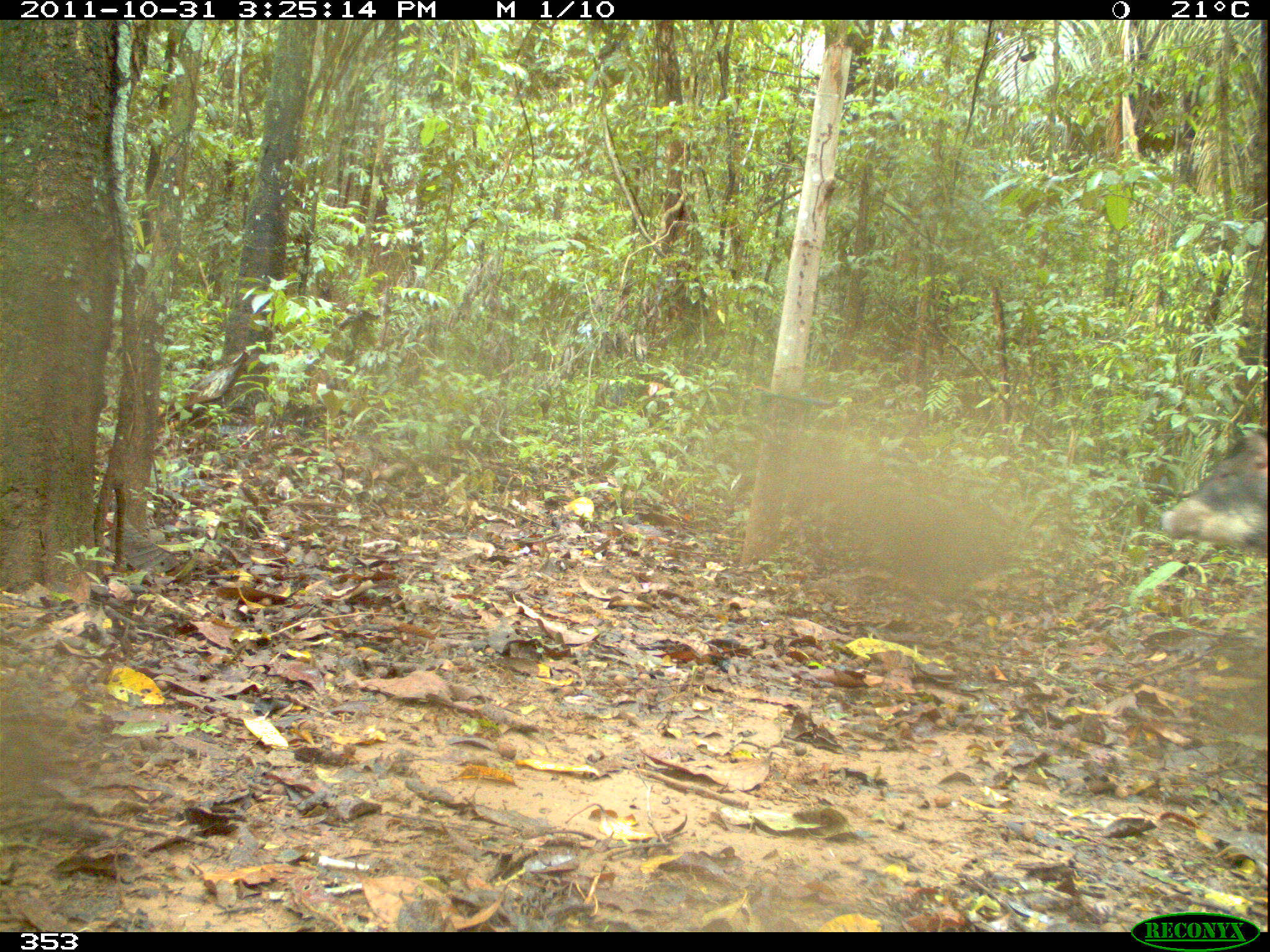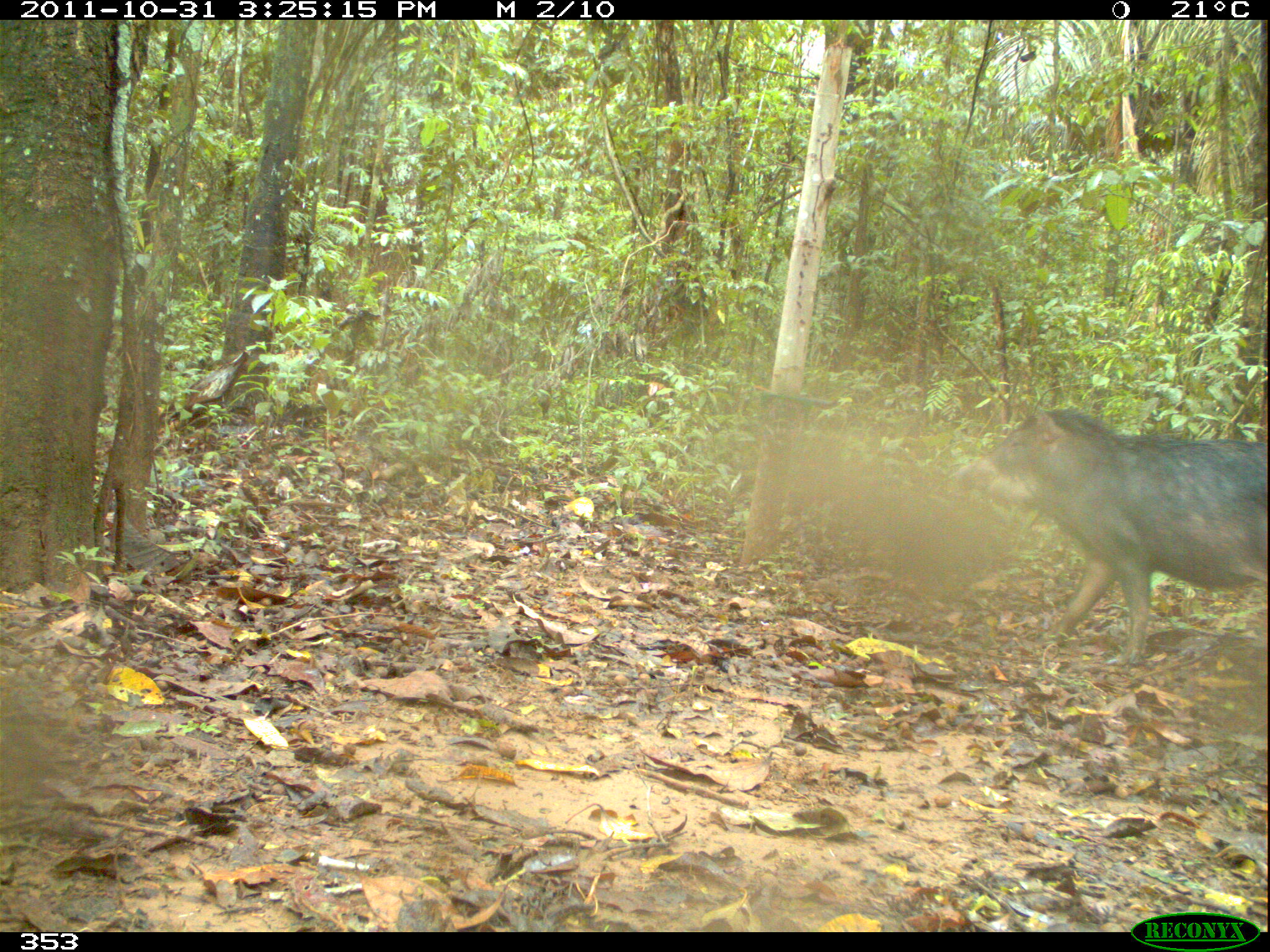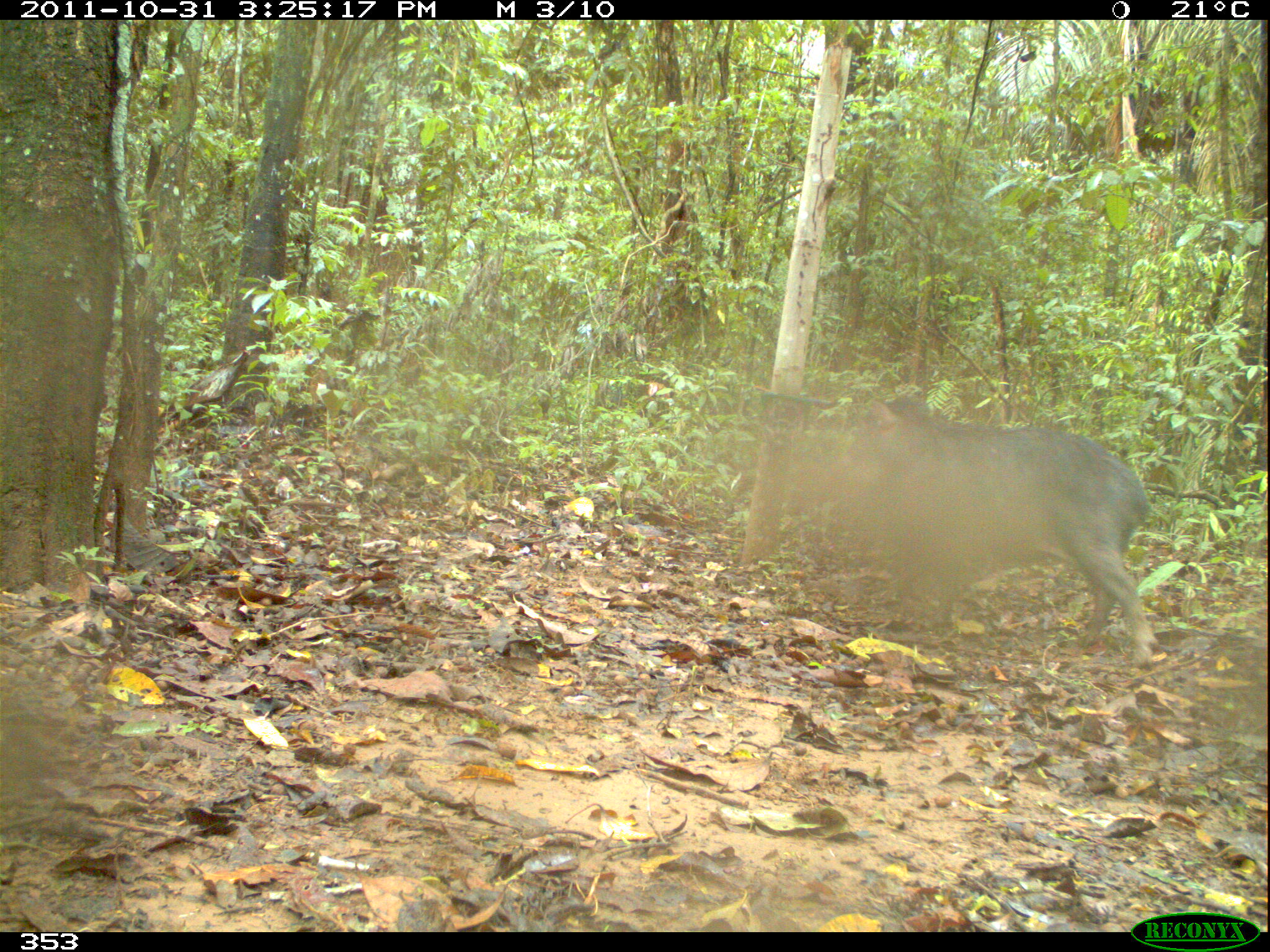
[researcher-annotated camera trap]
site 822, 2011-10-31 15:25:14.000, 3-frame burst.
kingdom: Animalia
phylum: Chordata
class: Mammalia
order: Artiodactyla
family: Tayassuidae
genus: Tayassu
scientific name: Tayassu pecari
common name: white-lipped peccary